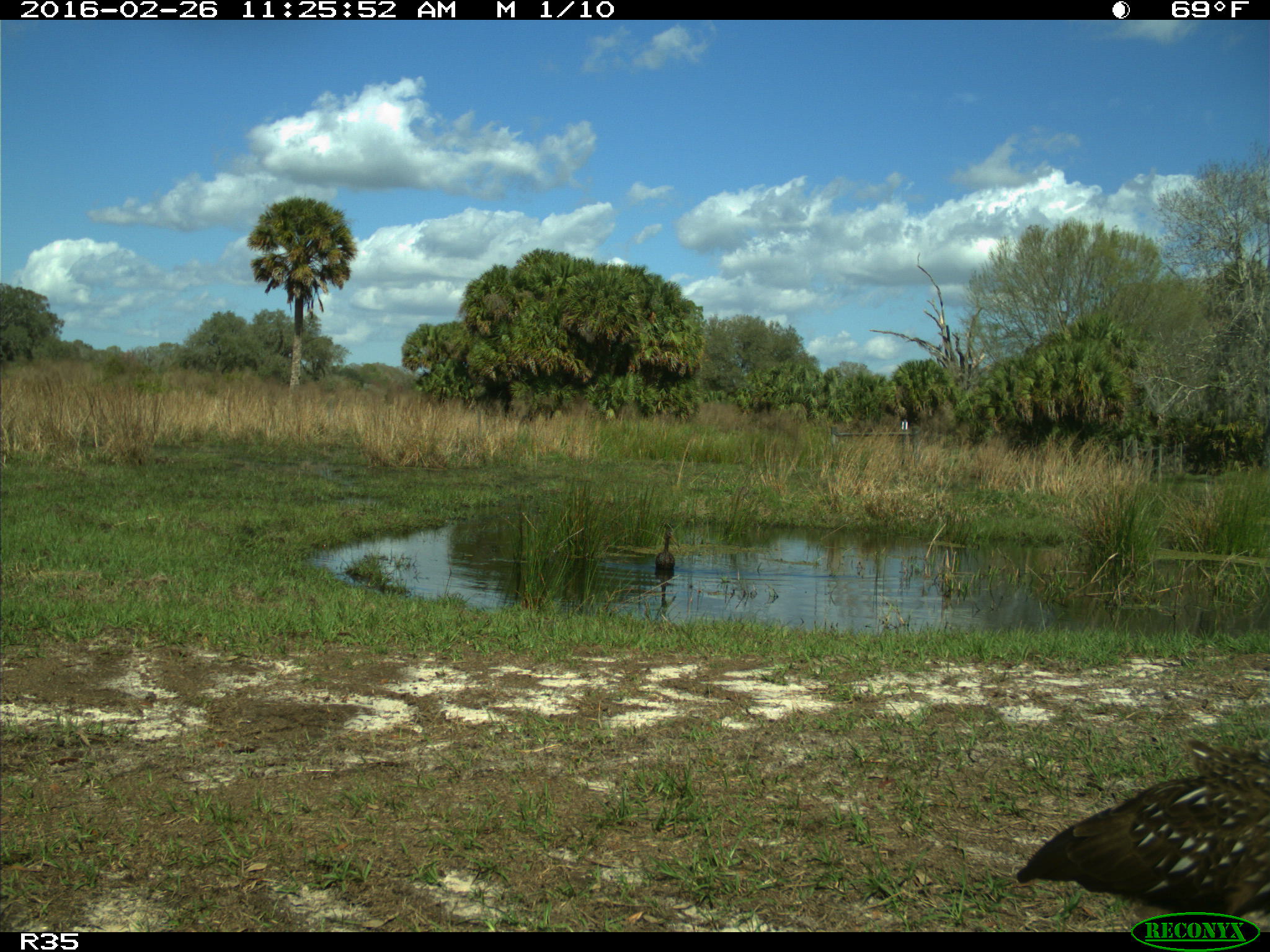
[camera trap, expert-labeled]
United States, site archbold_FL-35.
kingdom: Animalia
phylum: Chordata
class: Aves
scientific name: Aves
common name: birds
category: unidentified bird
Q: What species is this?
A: Unidentified bird (birds) (Aves).